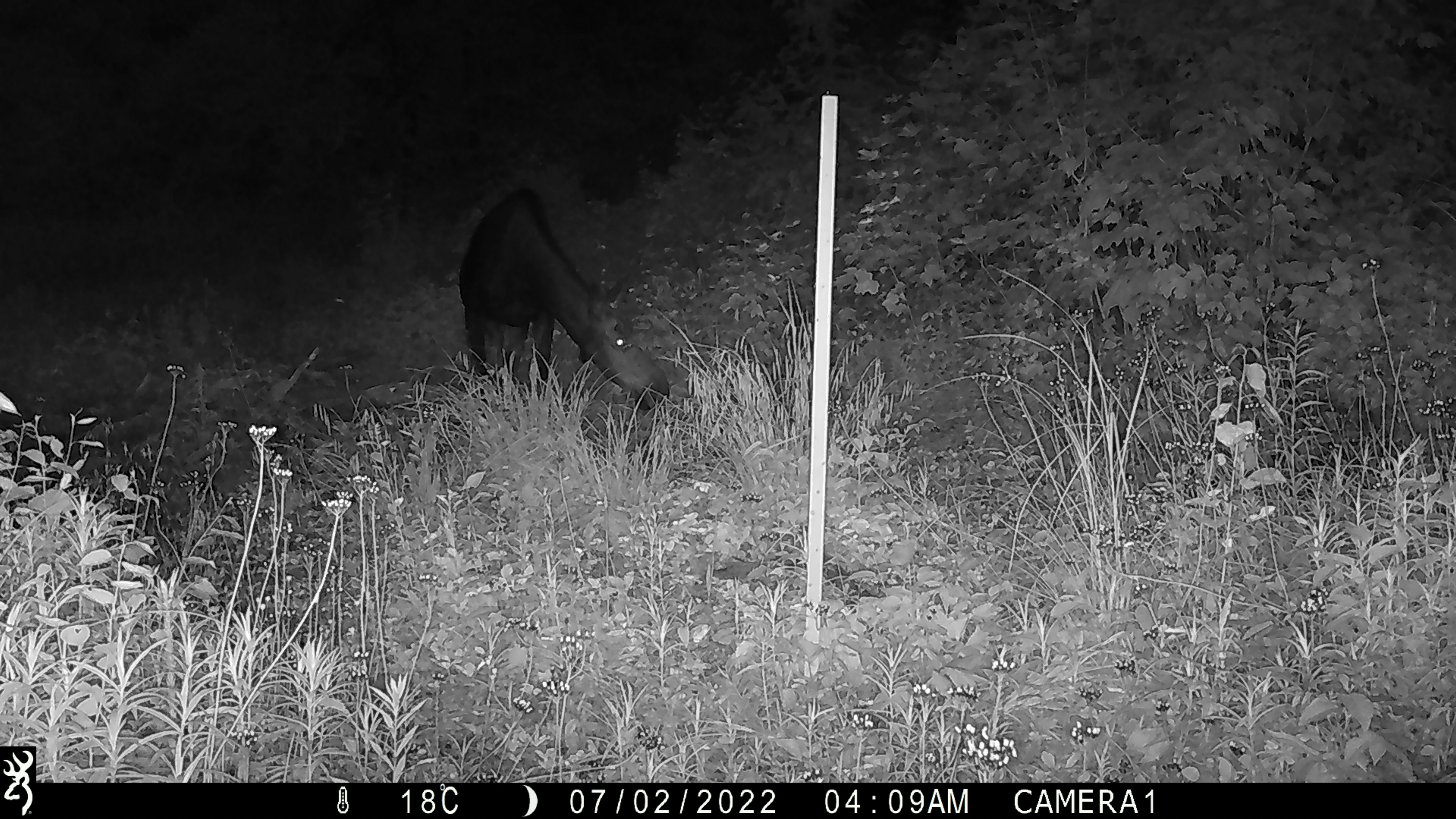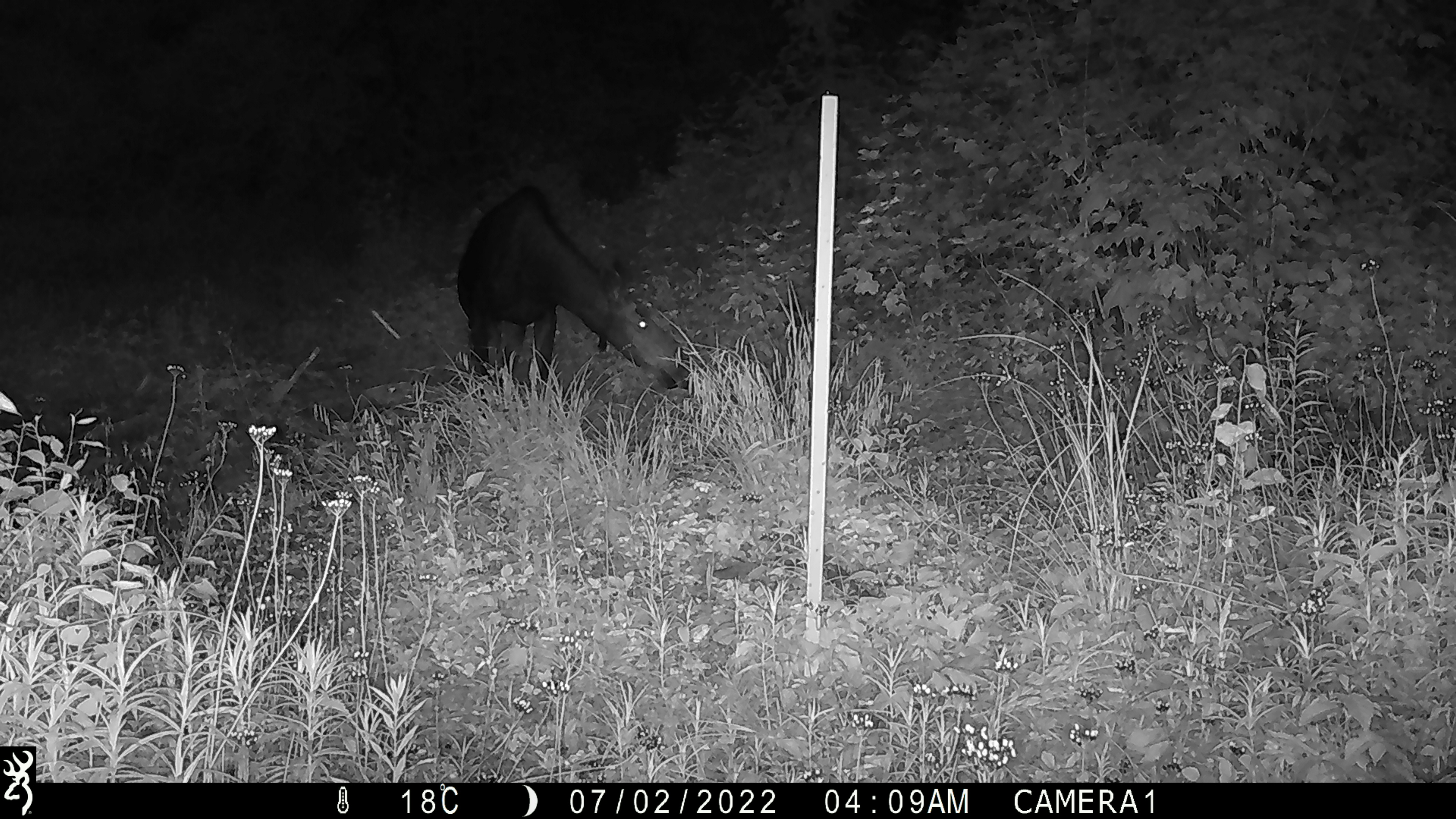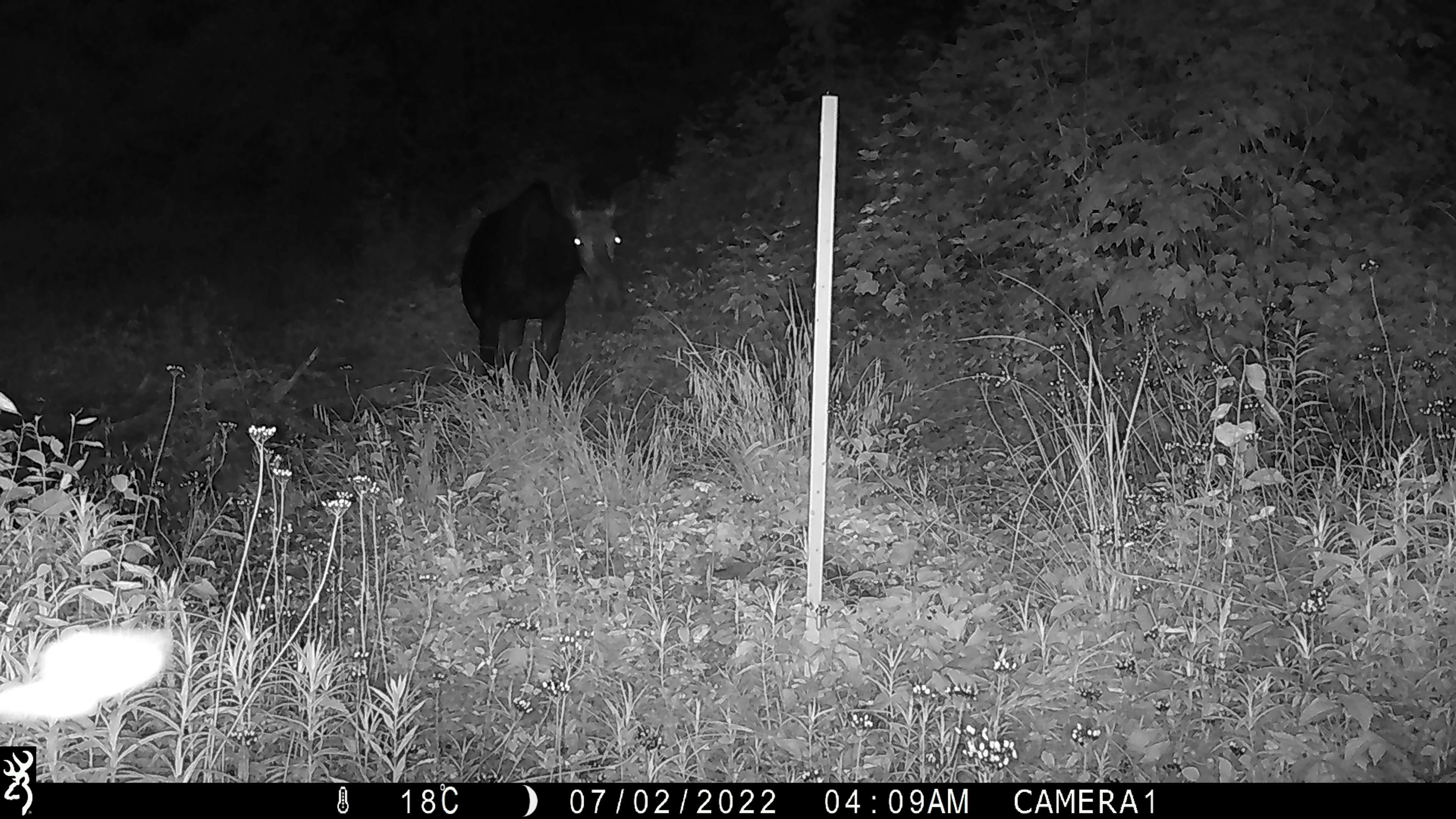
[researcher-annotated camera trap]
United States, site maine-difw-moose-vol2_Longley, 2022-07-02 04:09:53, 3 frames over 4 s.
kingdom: Animalia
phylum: Chordata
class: Mammalia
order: Artiodactyla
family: Cervidae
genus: Alces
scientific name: Alces alces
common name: moose